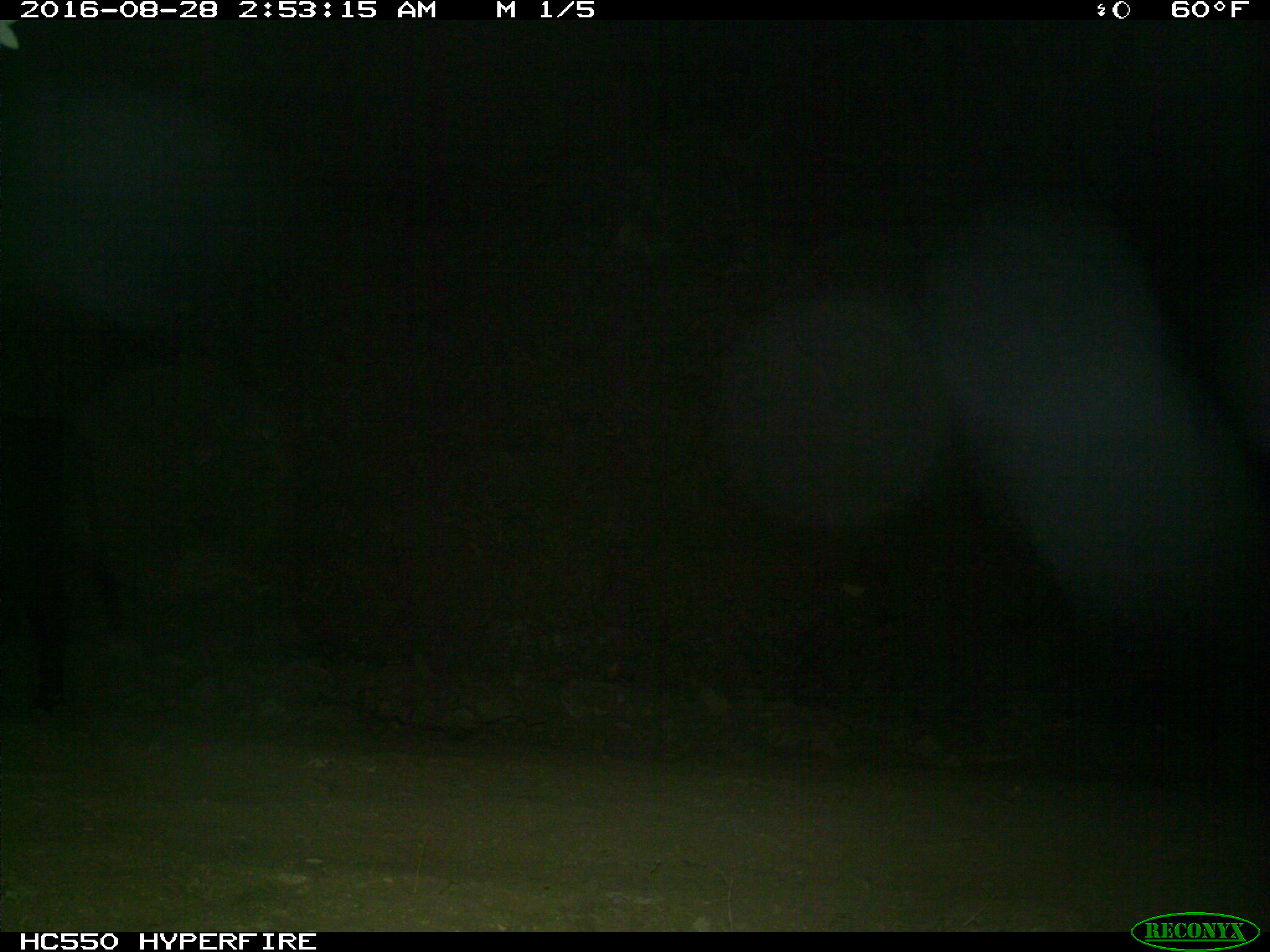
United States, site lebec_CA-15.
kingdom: Animalia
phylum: Chordata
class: Mammalia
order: Artiodactyla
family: Bovidae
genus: Bos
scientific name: Bos taurus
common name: domestic cow